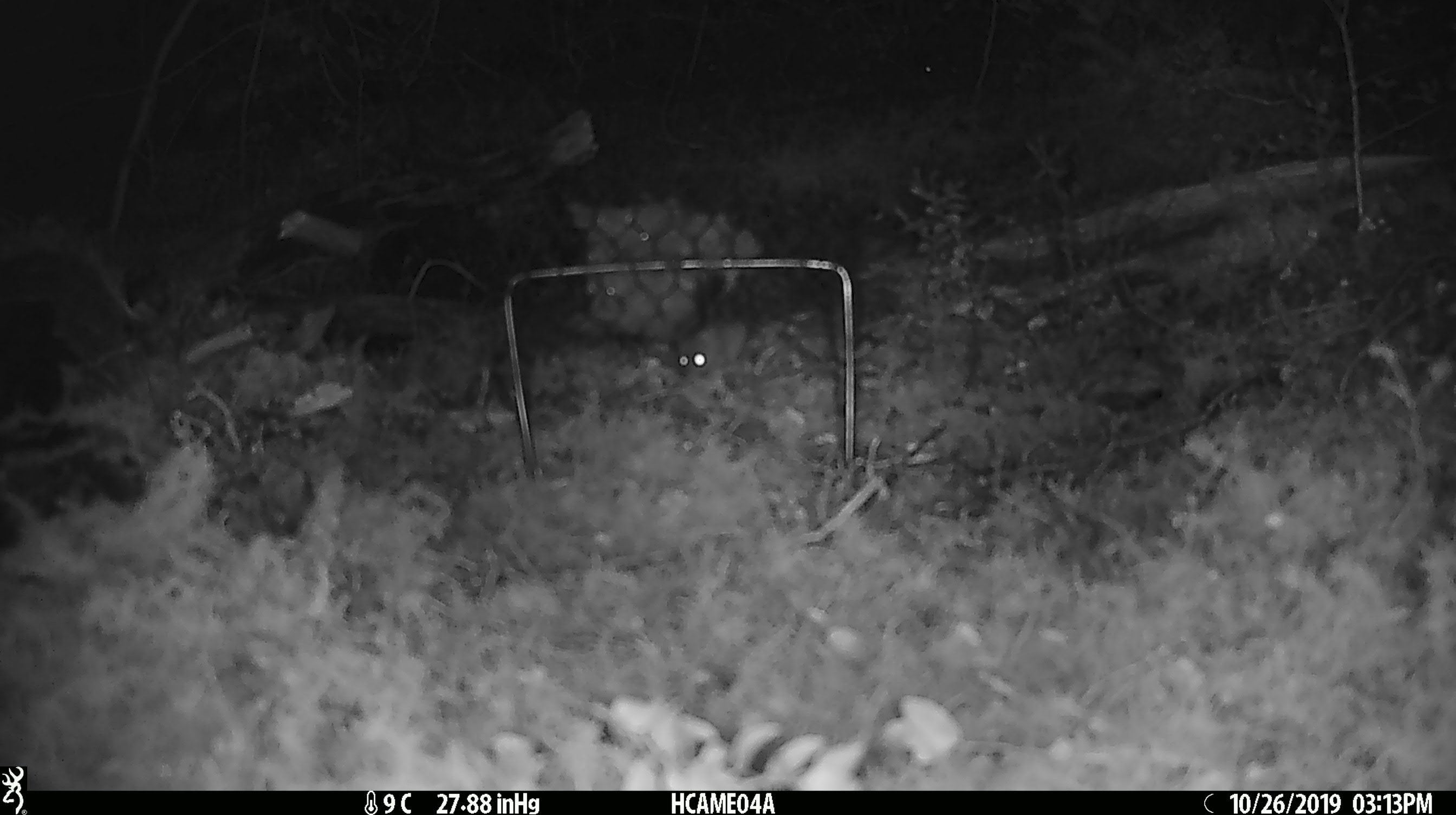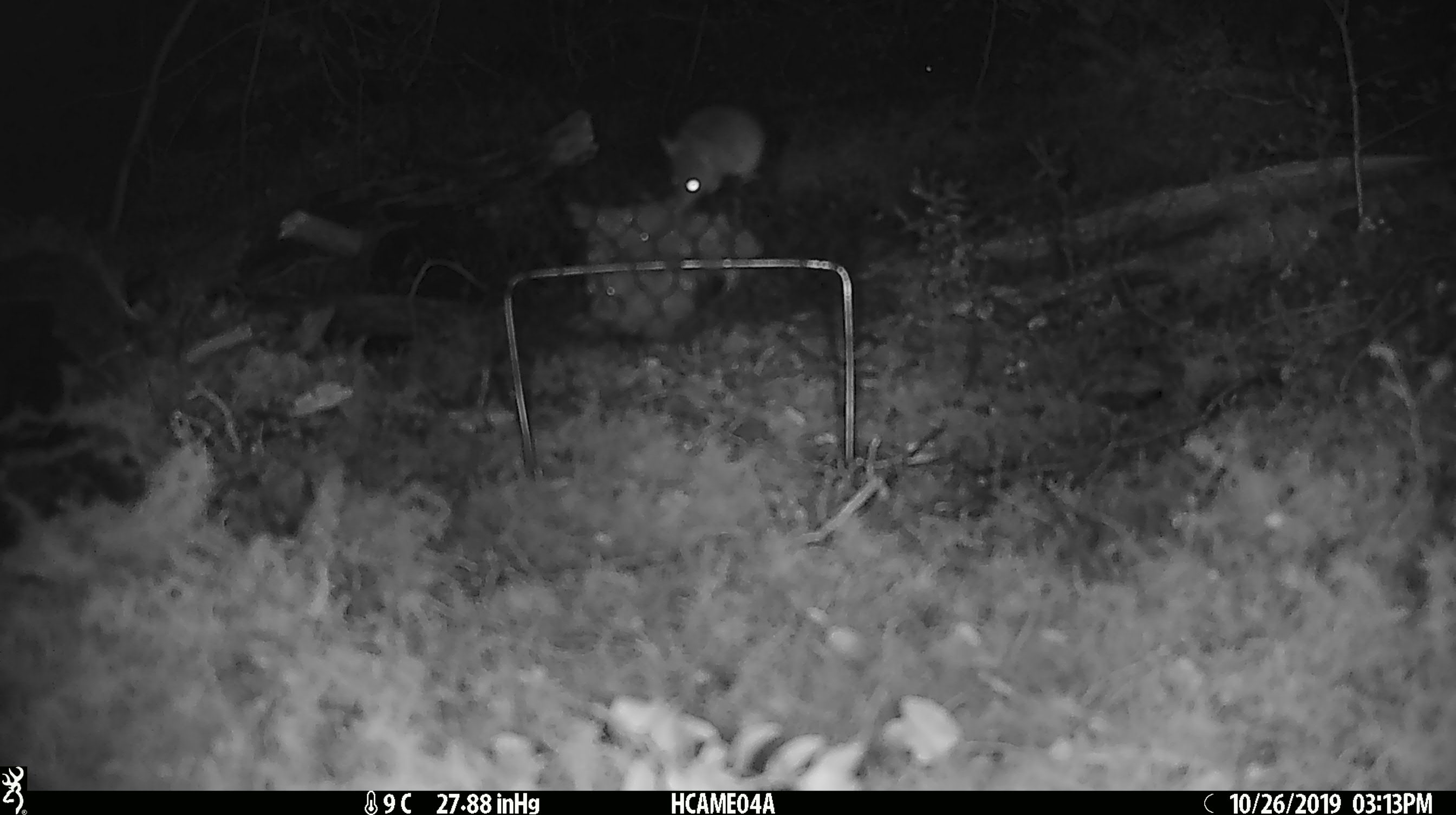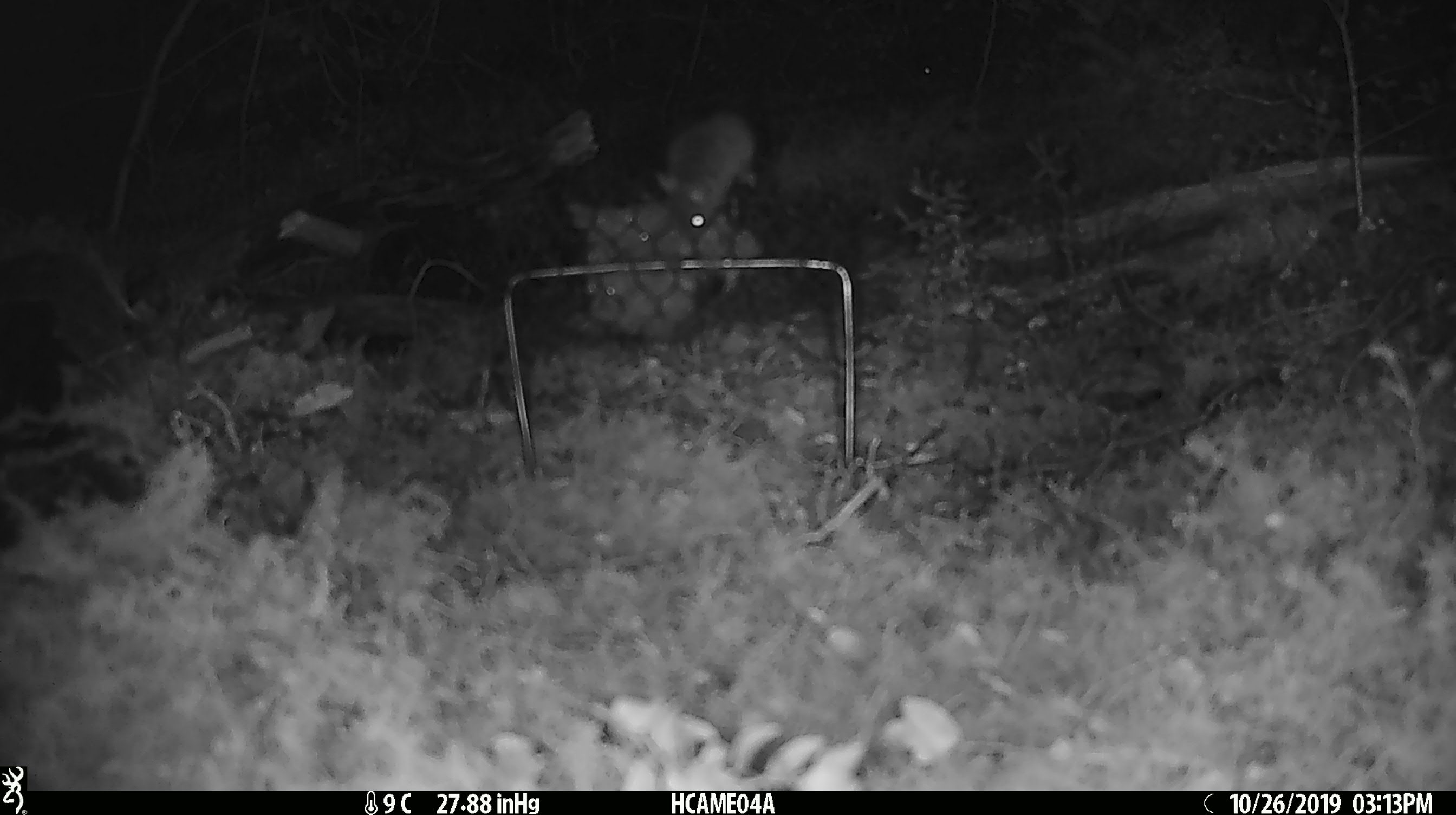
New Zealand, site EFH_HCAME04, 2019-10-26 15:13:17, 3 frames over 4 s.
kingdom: Animalia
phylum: Chordata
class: Mammalia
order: Rodentia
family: Muridae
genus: Mus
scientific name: Mus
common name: mouse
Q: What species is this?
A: Mouse (Mus).